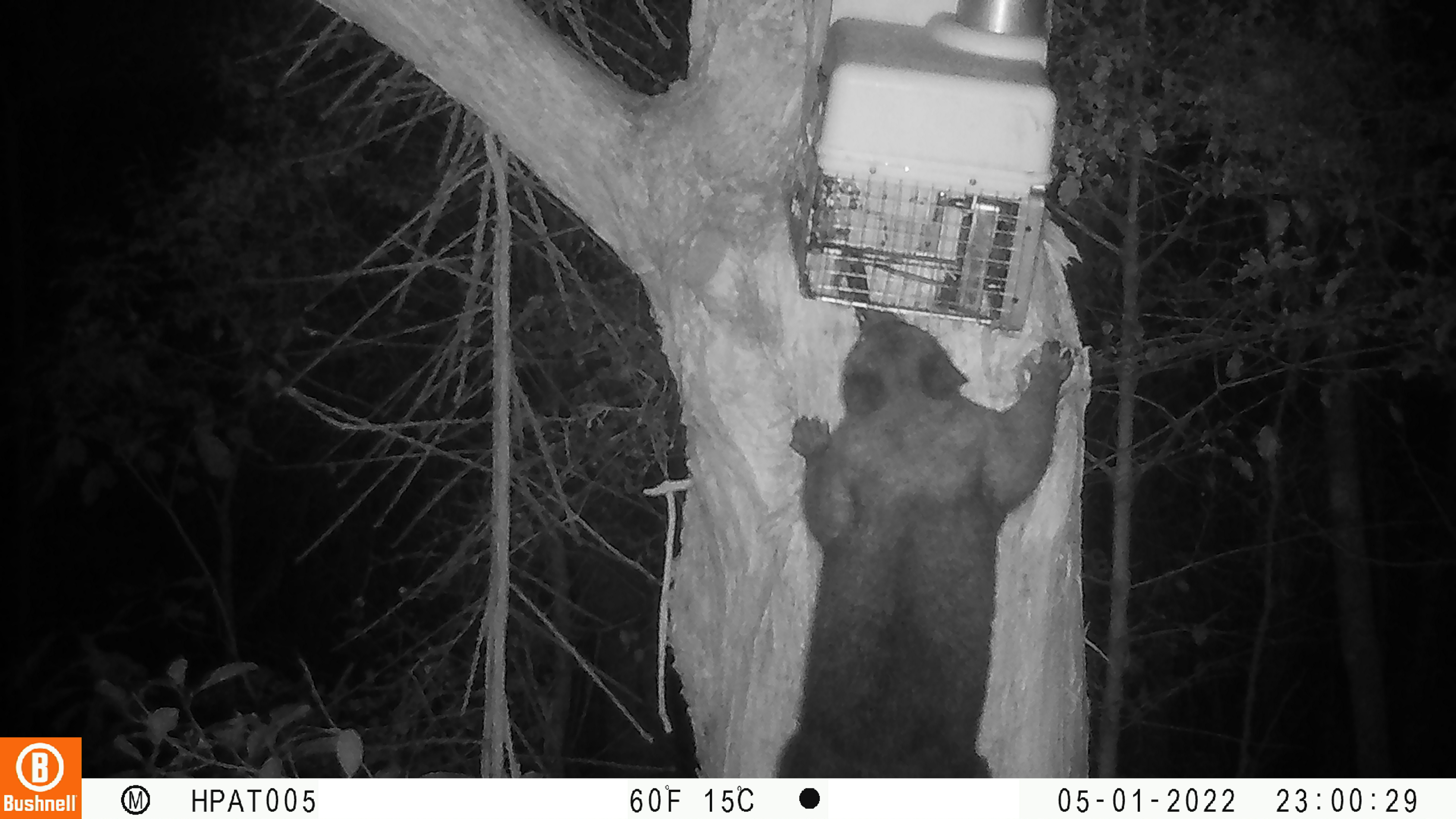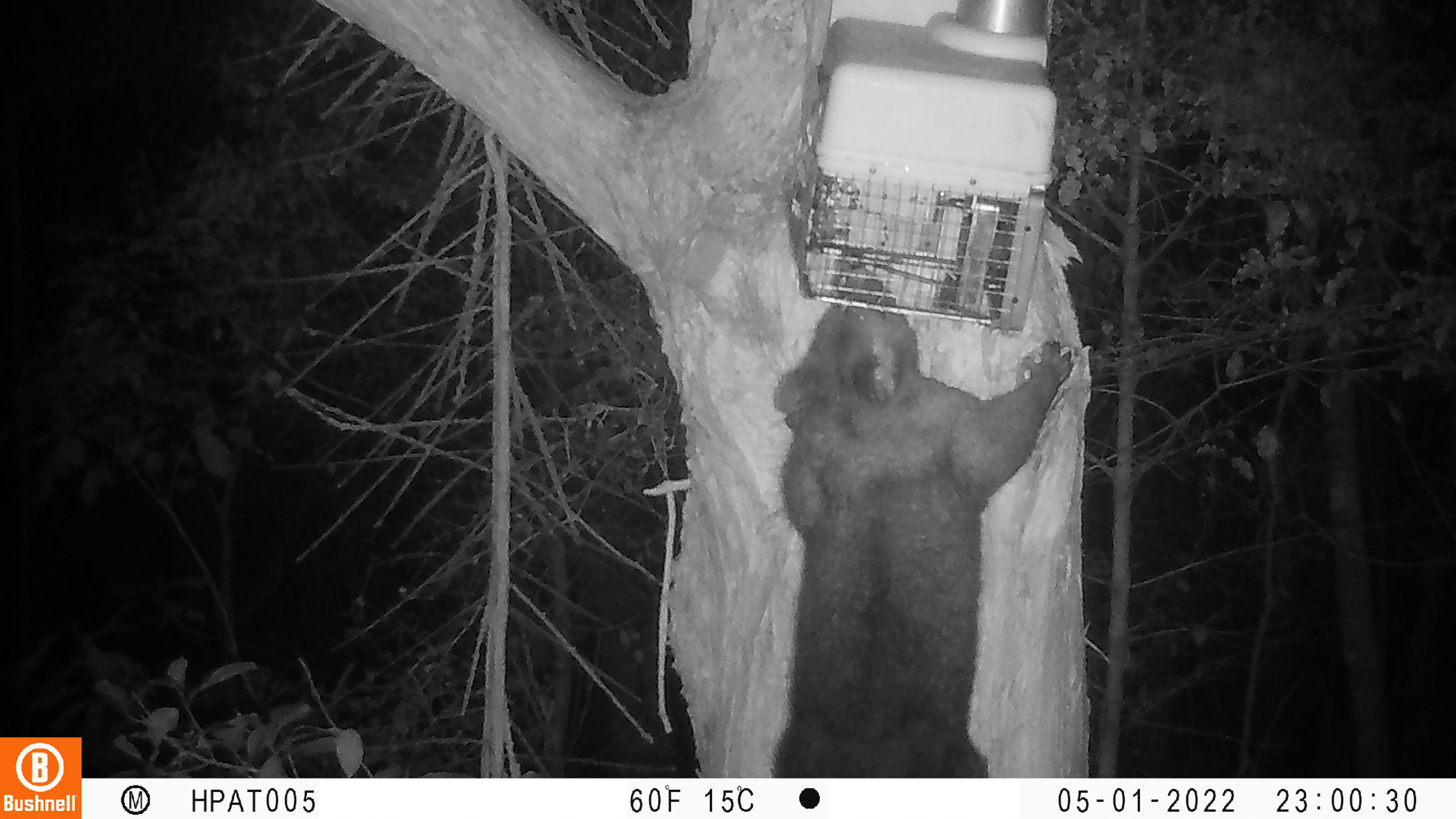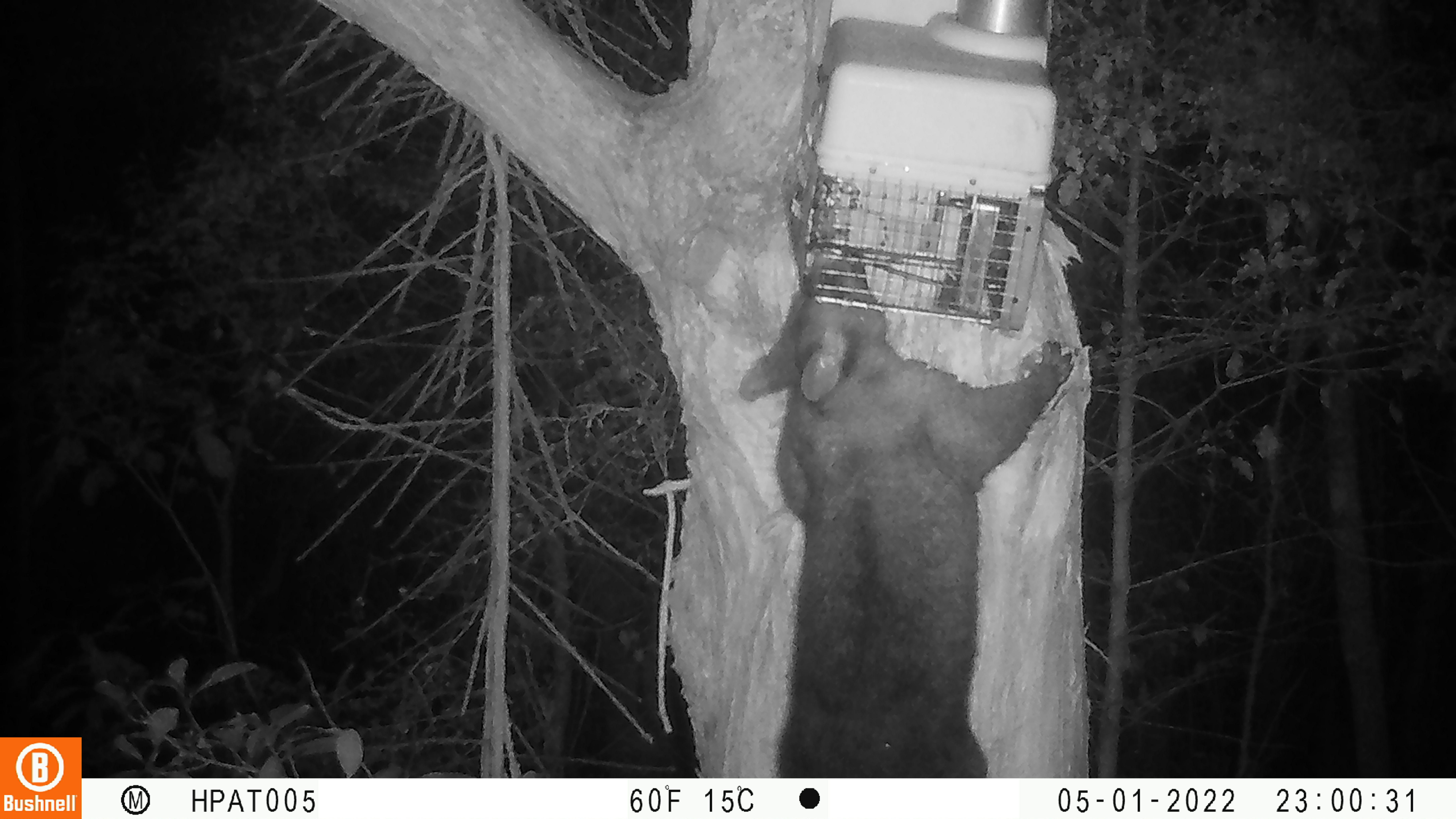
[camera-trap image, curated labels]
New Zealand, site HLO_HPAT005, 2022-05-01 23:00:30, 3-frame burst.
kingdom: Animalia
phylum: Chordata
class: Mammalia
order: Diprotodontia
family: Phalangeridae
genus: Trichosurus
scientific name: Trichosurus vulpecula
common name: common brushtail possum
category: possum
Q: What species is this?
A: Possum (common brushtail possum) (Trichosurus vulpecula).